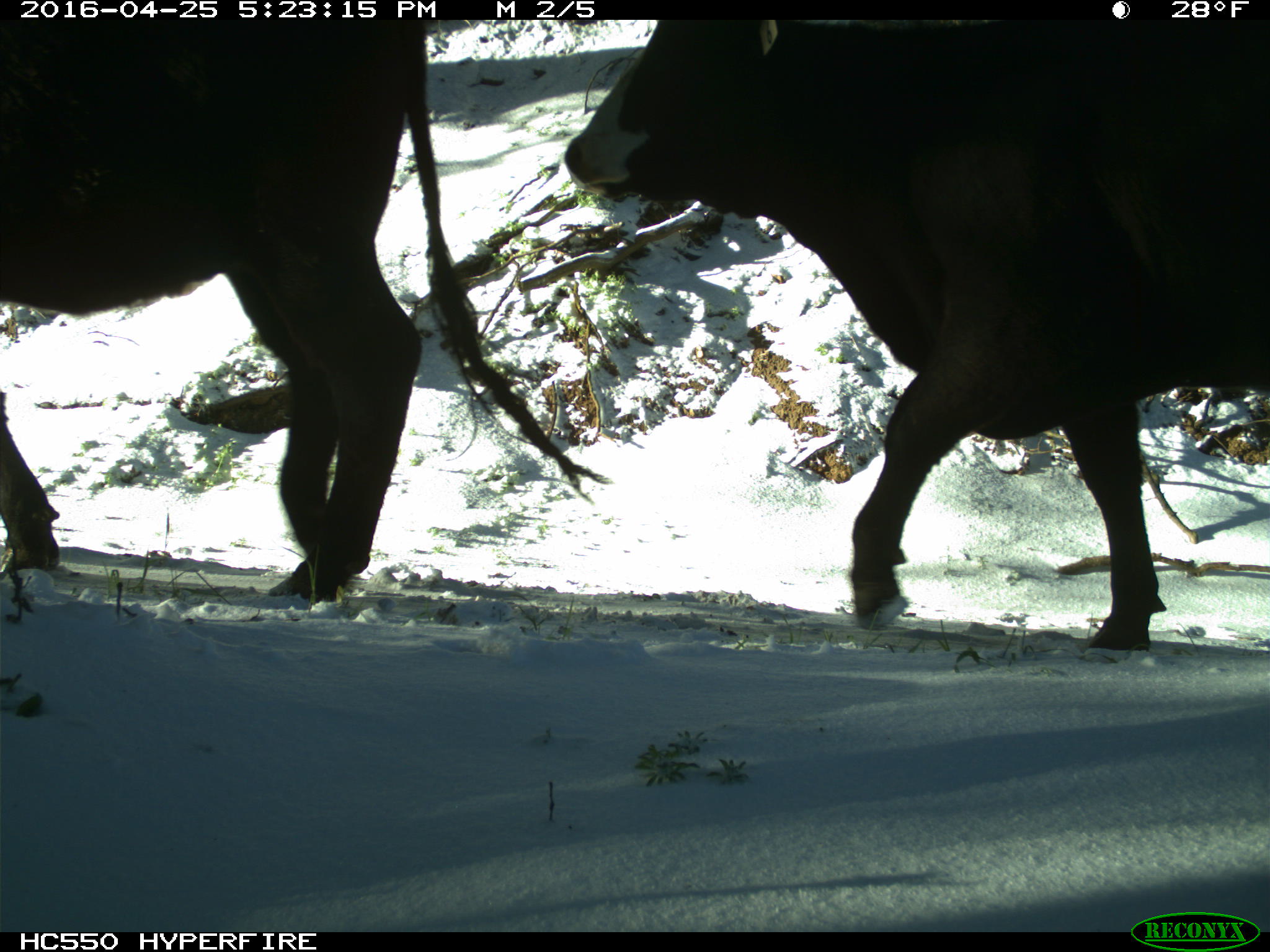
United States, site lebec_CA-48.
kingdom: Animalia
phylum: Chordata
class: Mammalia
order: Artiodactyla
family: Bovidae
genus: Bos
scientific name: Bos taurus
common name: domestic cow